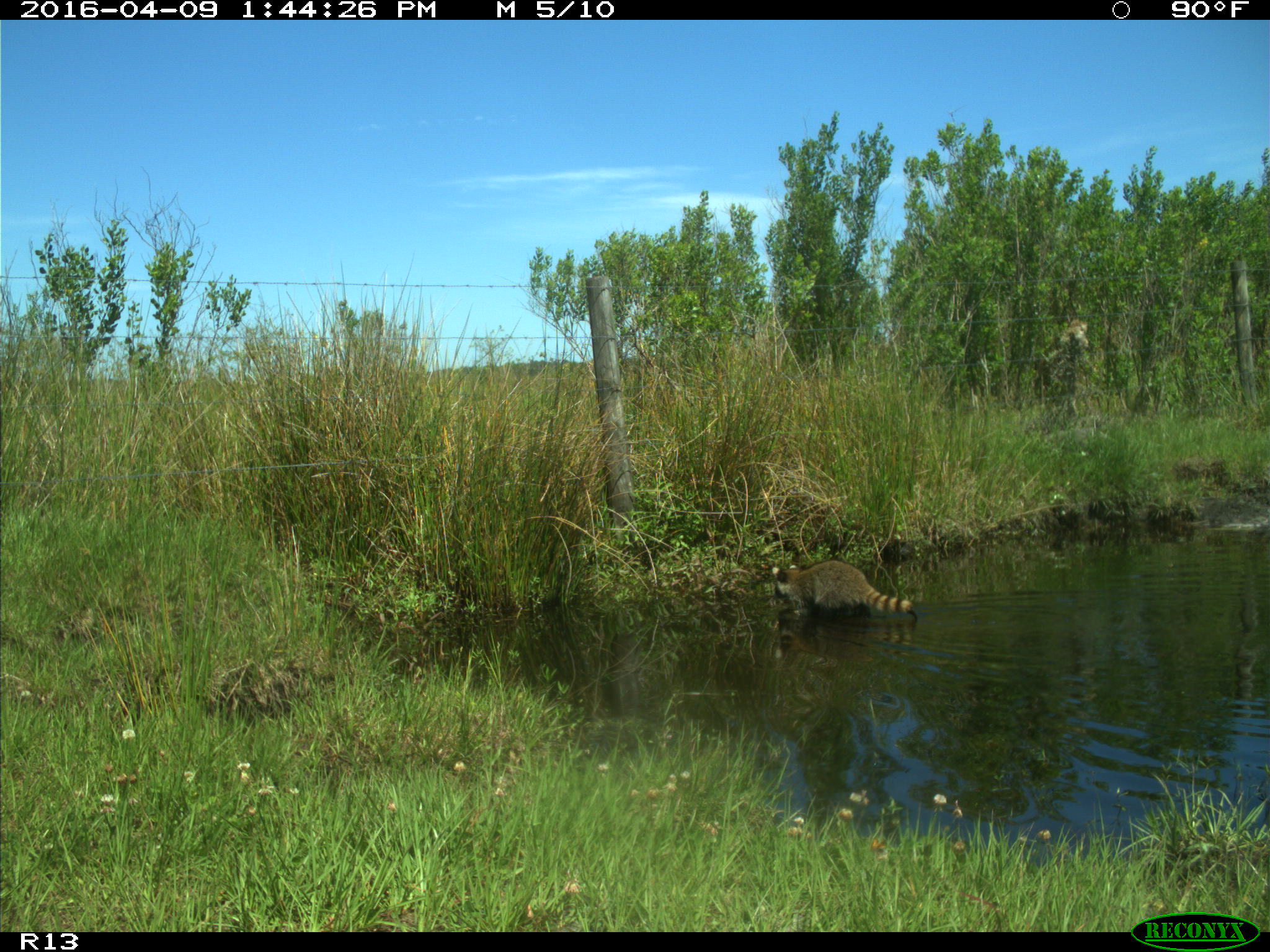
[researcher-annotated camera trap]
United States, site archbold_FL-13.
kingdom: Animalia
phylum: Chordata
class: Mammalia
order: Carnivora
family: Procyonidae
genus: Procyon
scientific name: Procyon lotor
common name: common raccoon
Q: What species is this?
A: Procyon lotor (common raccoon).